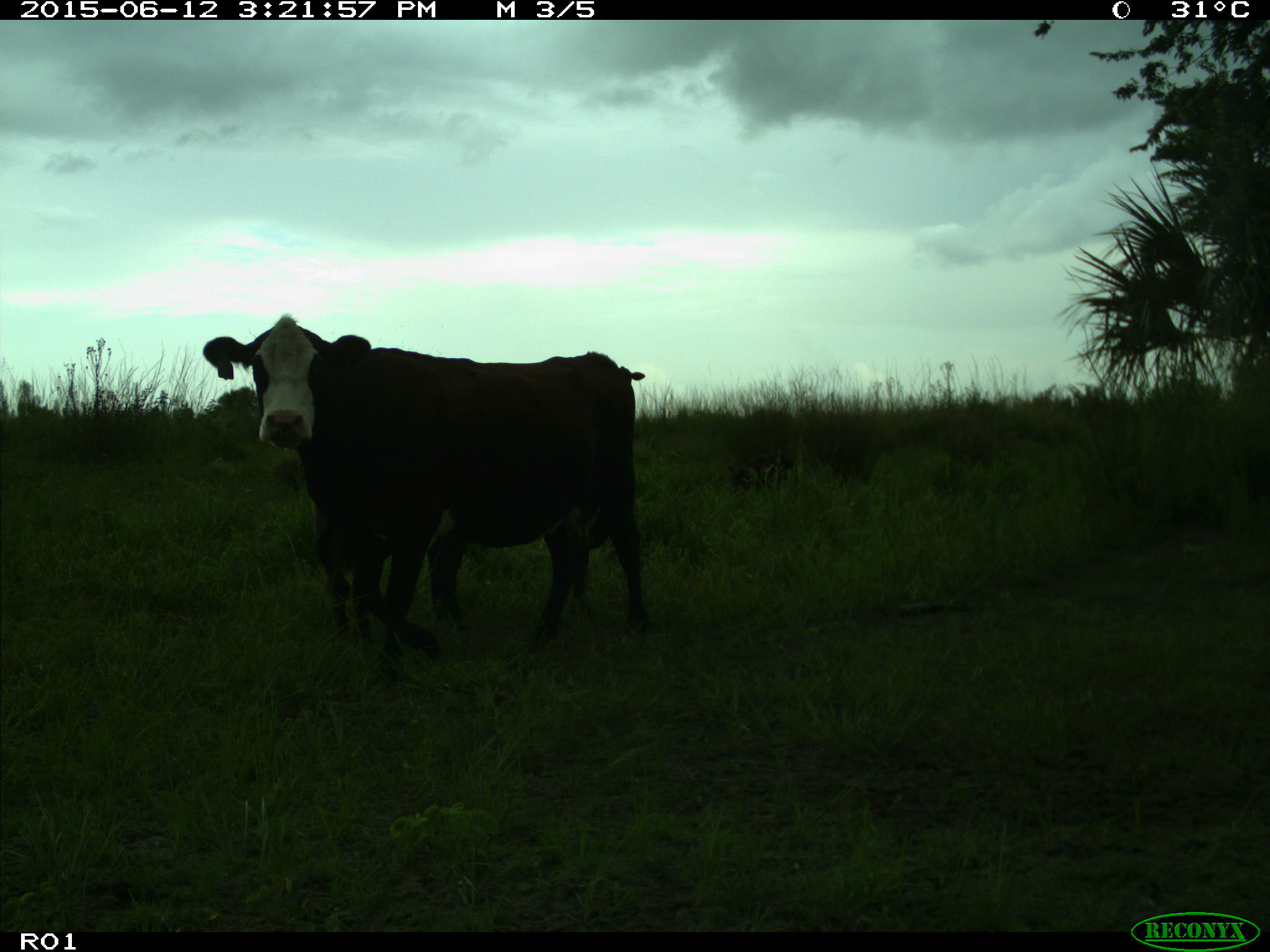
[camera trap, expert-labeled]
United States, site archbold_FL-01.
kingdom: Animalia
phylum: Chordata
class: Mammalia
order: Artiodactyla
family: Bovidae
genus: Bos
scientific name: Bos taurus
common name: domestic cow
Bos taurus (domestic cow).